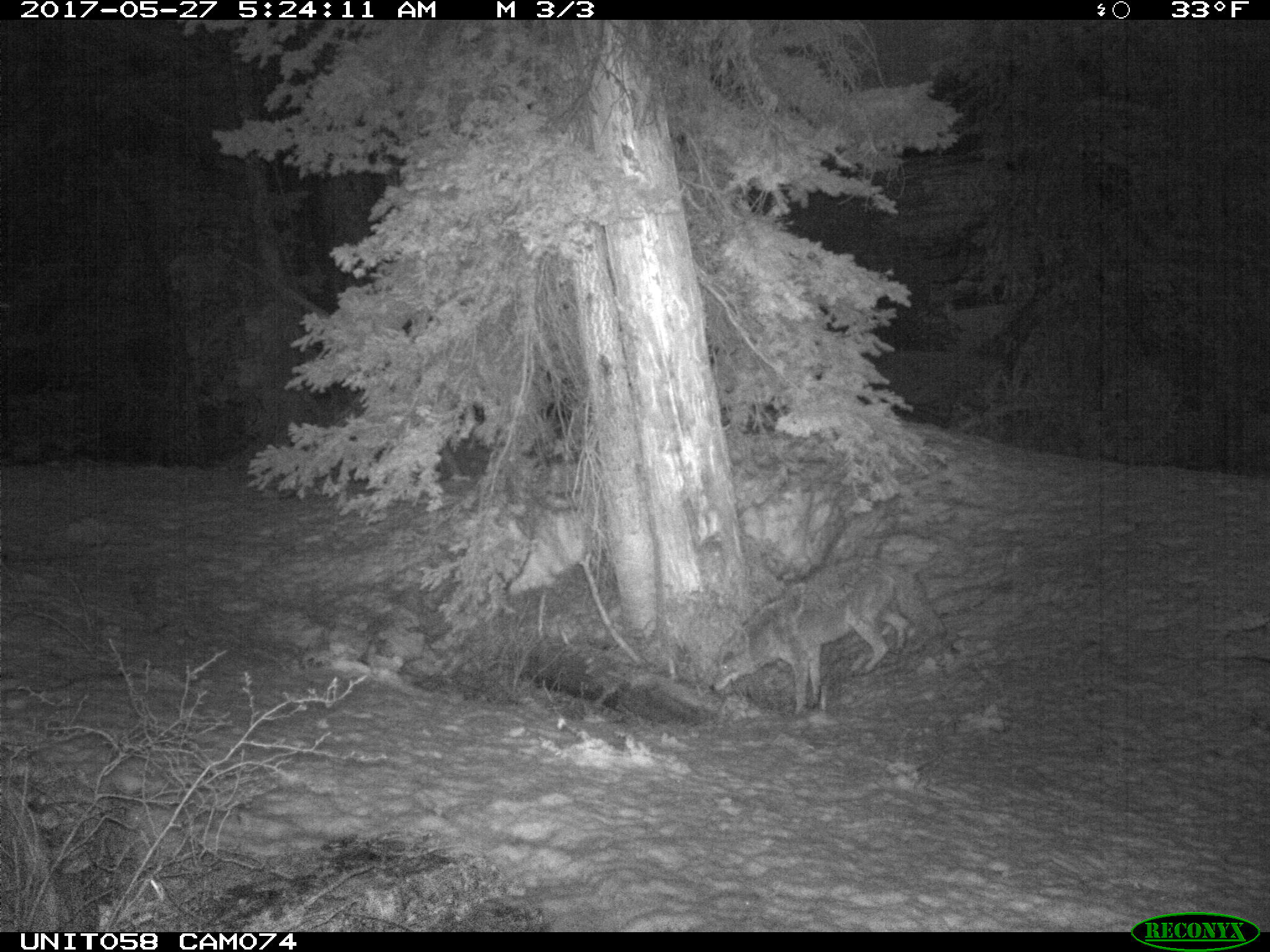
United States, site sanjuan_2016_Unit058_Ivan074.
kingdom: Animalia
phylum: Chordata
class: Mammalia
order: Carnivora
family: Canidae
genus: Canis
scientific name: Canis latrans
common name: coyote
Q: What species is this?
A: Canis latrans (coyote).